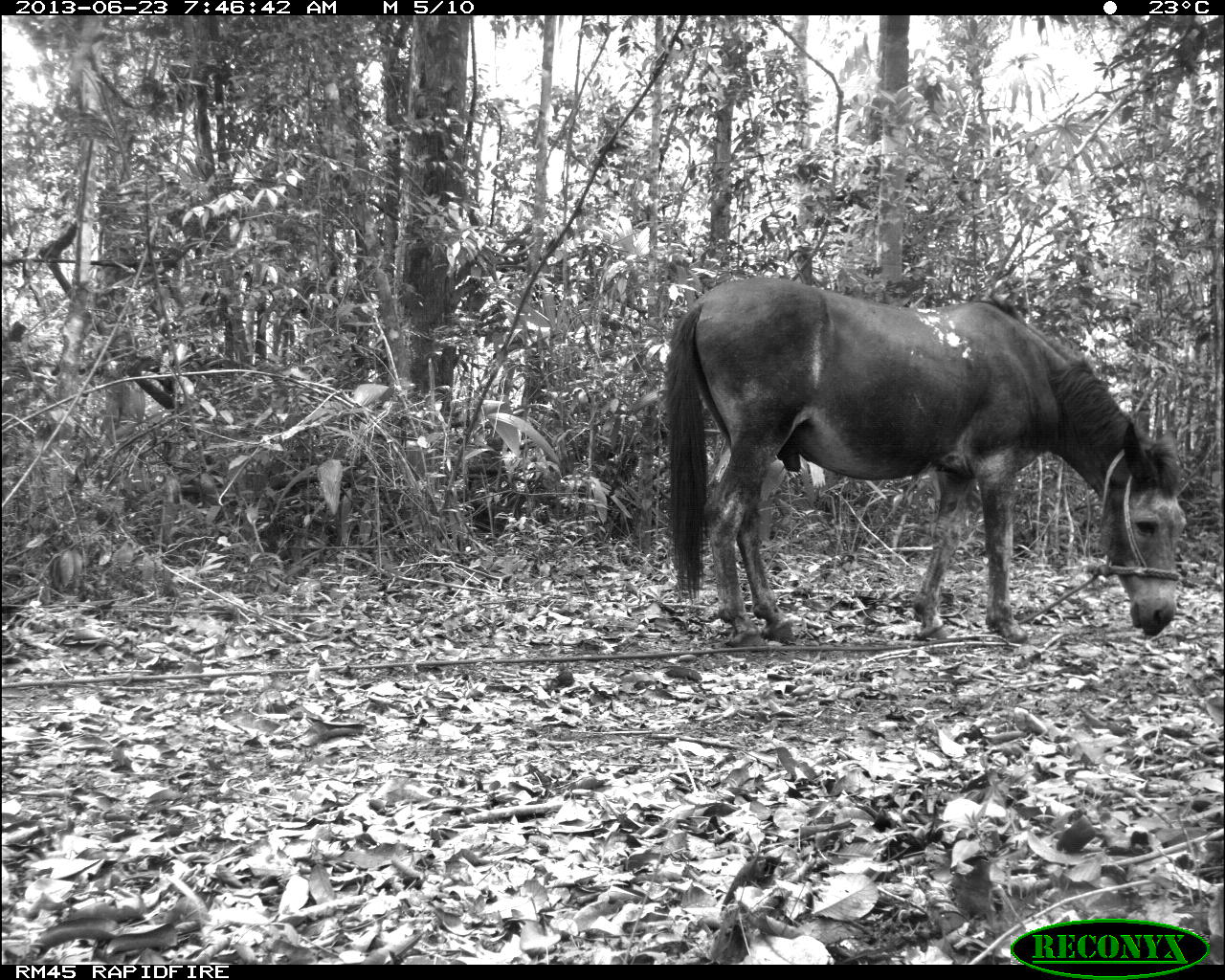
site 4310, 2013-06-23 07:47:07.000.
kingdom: Animalia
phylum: Chordata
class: Mammalia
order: Perissodactyla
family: Equidae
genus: Equus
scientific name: Equus ferus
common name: wild horse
Equus ferus (wild horse), count 1.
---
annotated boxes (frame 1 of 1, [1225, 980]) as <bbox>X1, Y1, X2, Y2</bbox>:
equus ferus: <bbox>662, 275, 1187, 652</bbox>